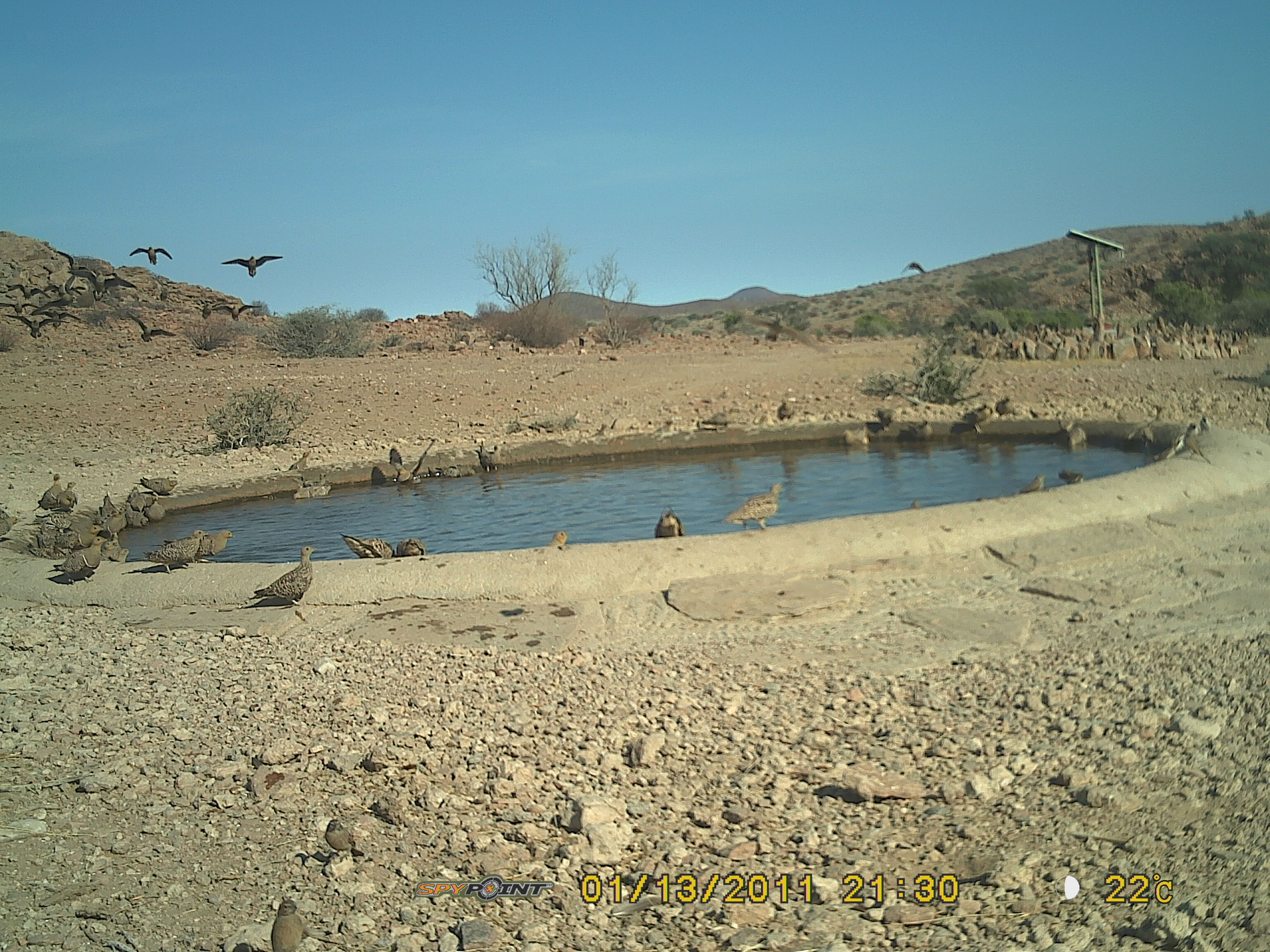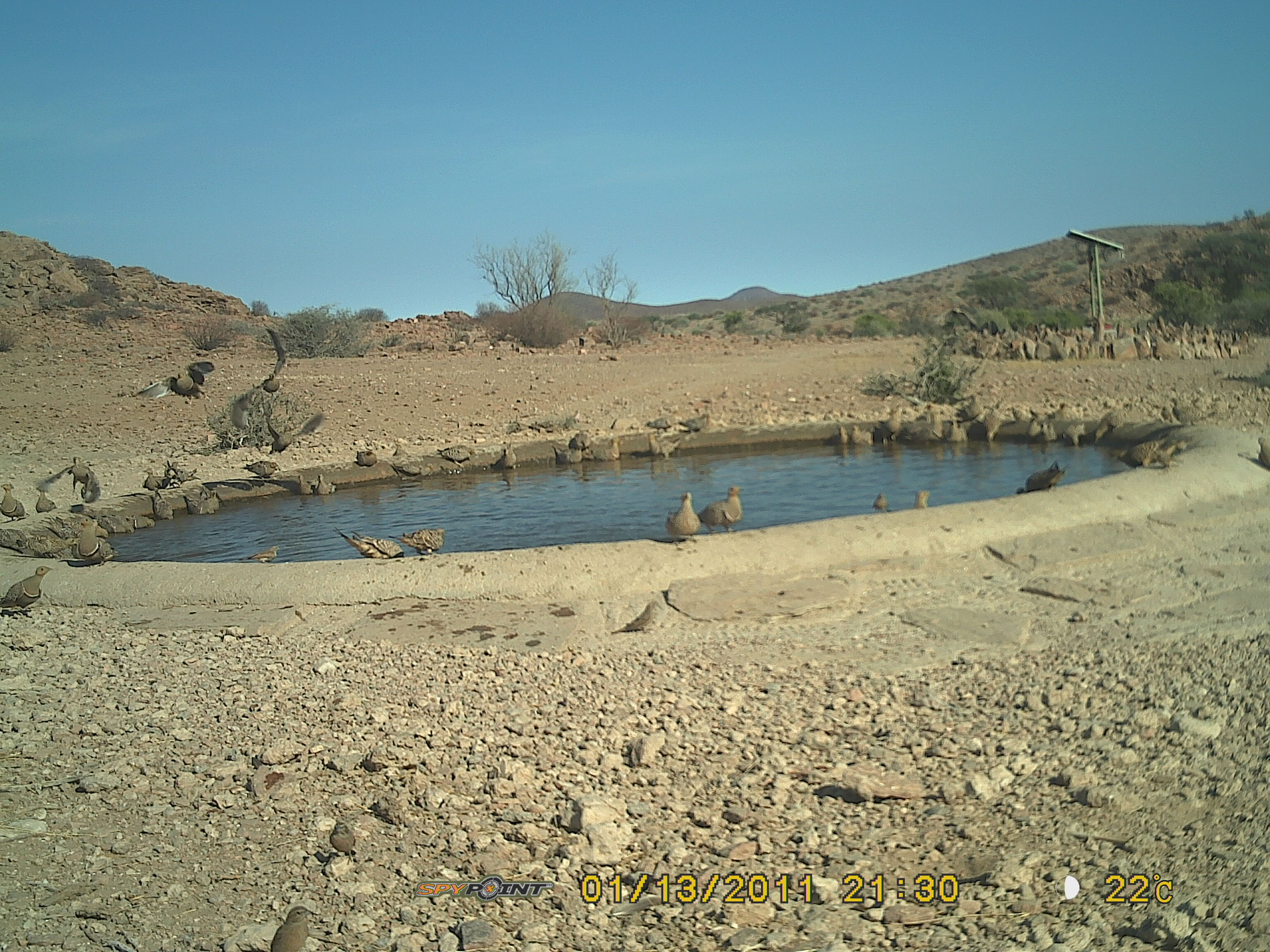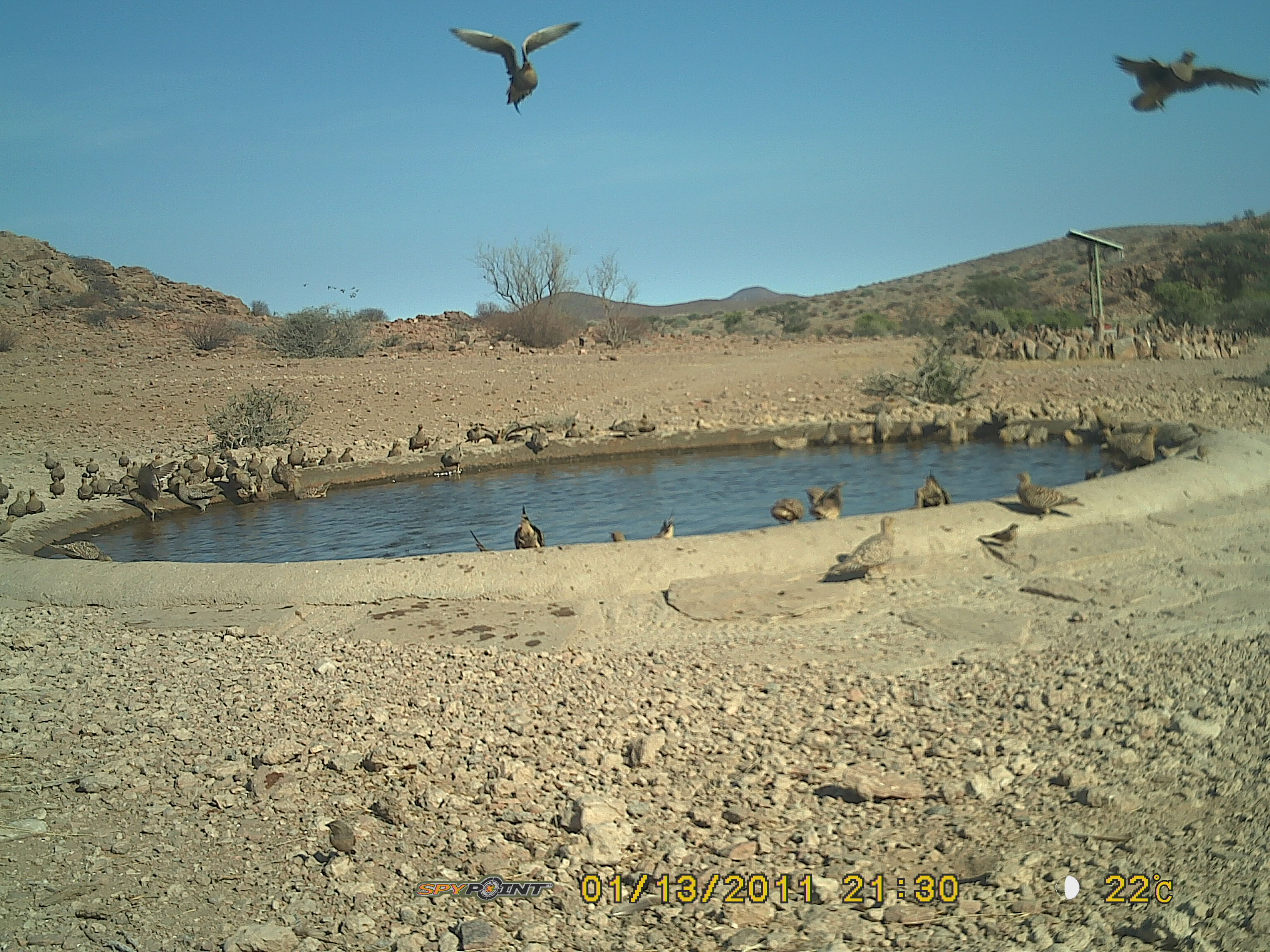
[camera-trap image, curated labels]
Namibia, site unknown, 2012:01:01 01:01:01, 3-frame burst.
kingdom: Animalia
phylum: Chordata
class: Aves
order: Pterocliformes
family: Pteroclidae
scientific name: Pteroclidae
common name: sandgrouse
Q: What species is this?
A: Pteroclidae (sandgrouse).